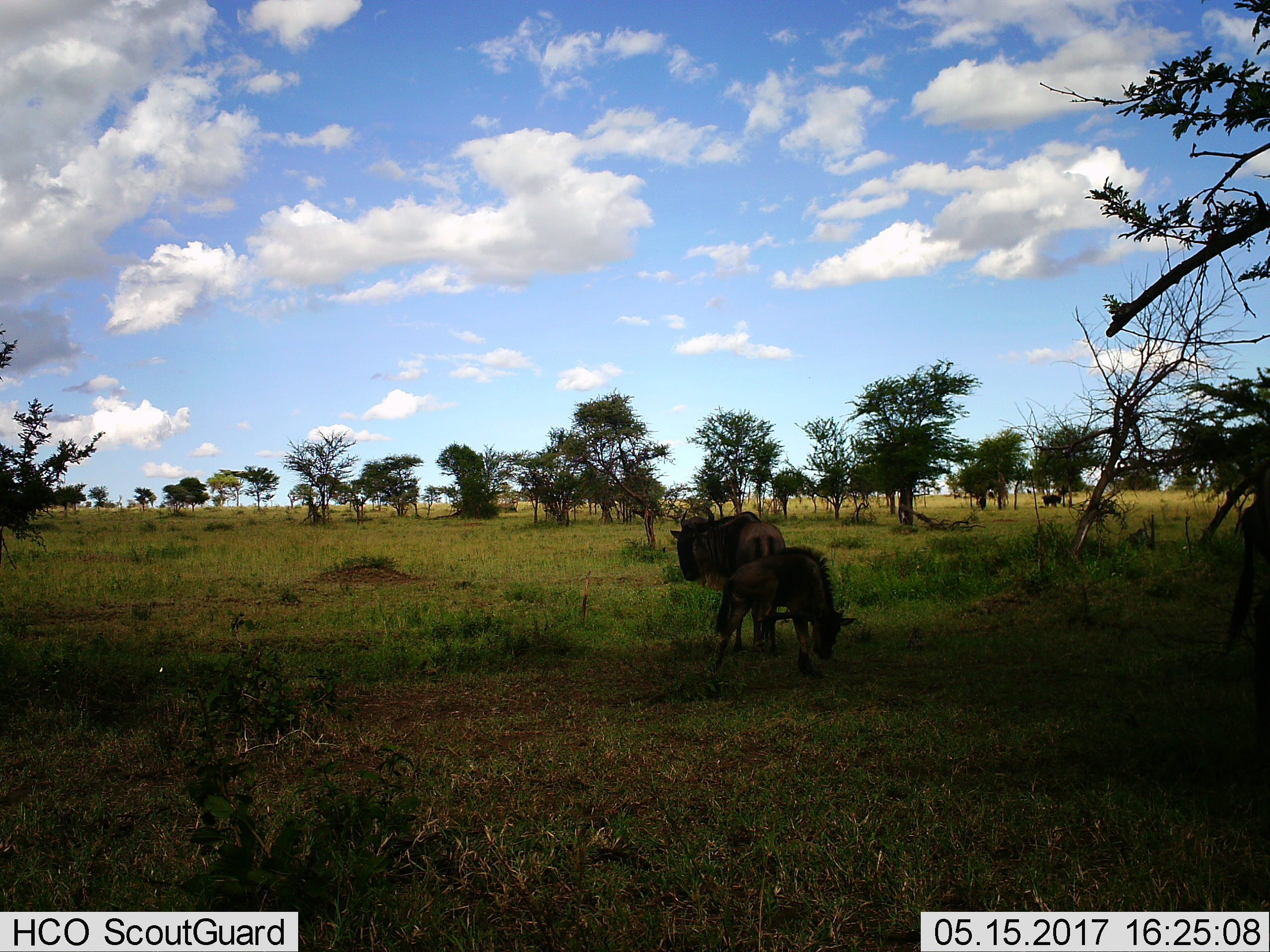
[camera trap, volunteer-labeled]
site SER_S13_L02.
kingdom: Animalia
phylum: Chordata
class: Mammalia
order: Artiodactyla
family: Bovidae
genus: Connochaetes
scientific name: Connochaetes taurinus taurinus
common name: blue wildebeest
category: wildebeestblue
Wildebeestblue (blue wildebeest) (Connochaetes taurinus taurinus), count 2. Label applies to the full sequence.